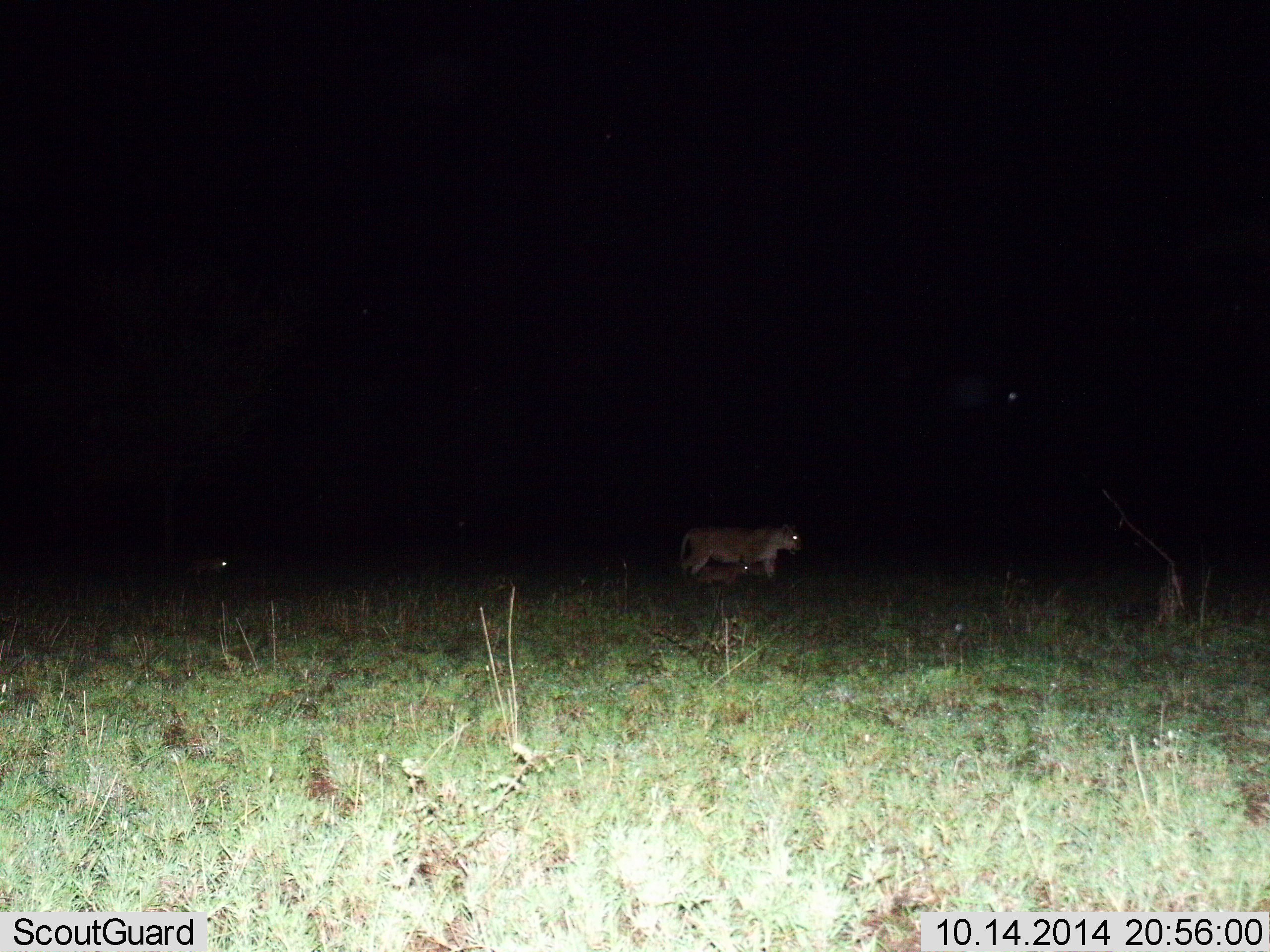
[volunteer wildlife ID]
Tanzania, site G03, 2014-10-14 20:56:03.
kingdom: Animalia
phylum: Chordata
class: Mammalia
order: Carnivora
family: Felidae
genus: Panthera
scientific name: Panthera leo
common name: lion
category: lionfemale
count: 3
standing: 20%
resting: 10%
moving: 70%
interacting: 0%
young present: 80%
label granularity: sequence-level